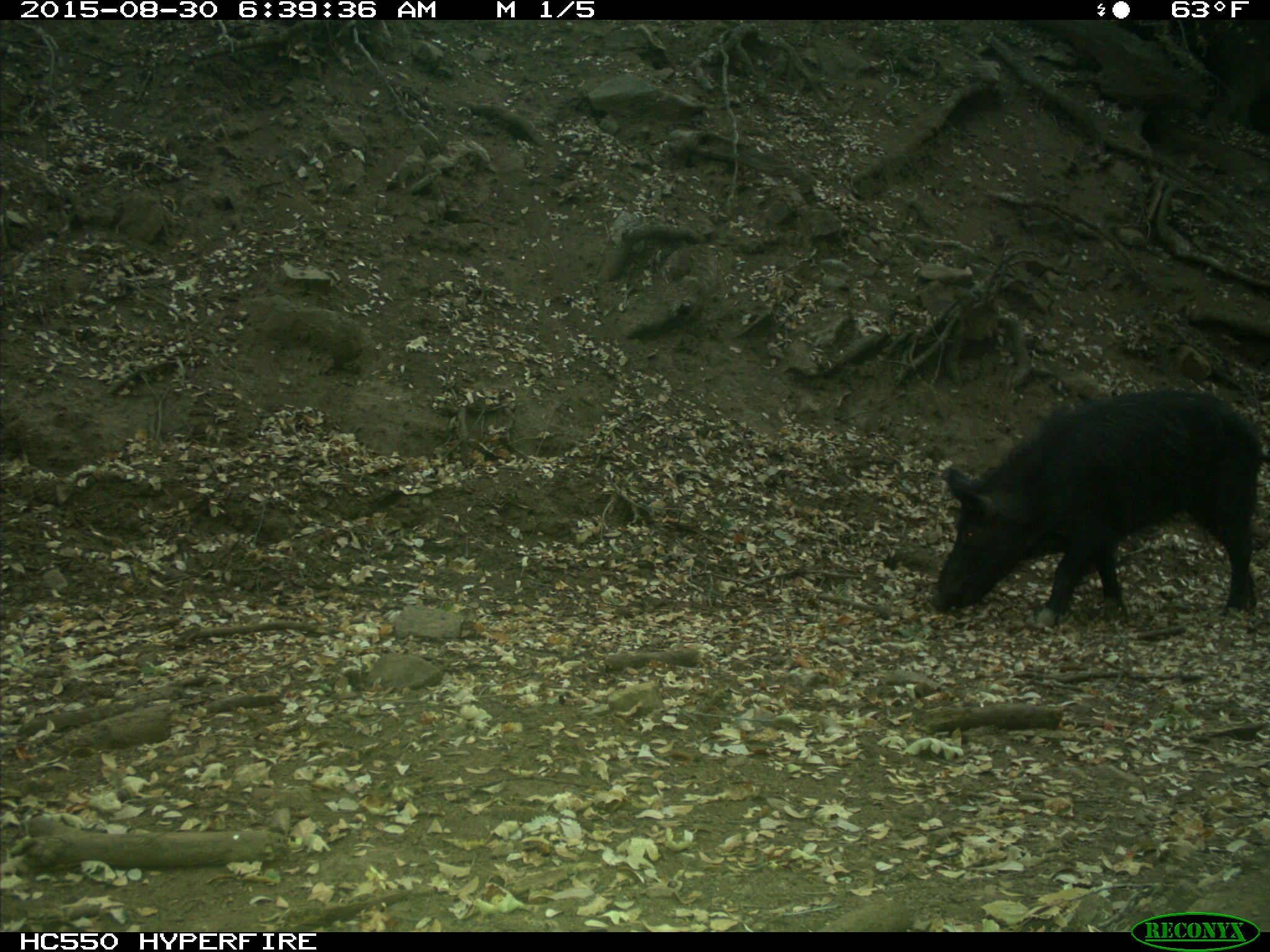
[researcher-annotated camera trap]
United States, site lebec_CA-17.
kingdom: Animalia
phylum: Chordata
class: Mammalia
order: Artiodactyla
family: Suidae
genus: Sus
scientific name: Sus scrofa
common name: wild boar